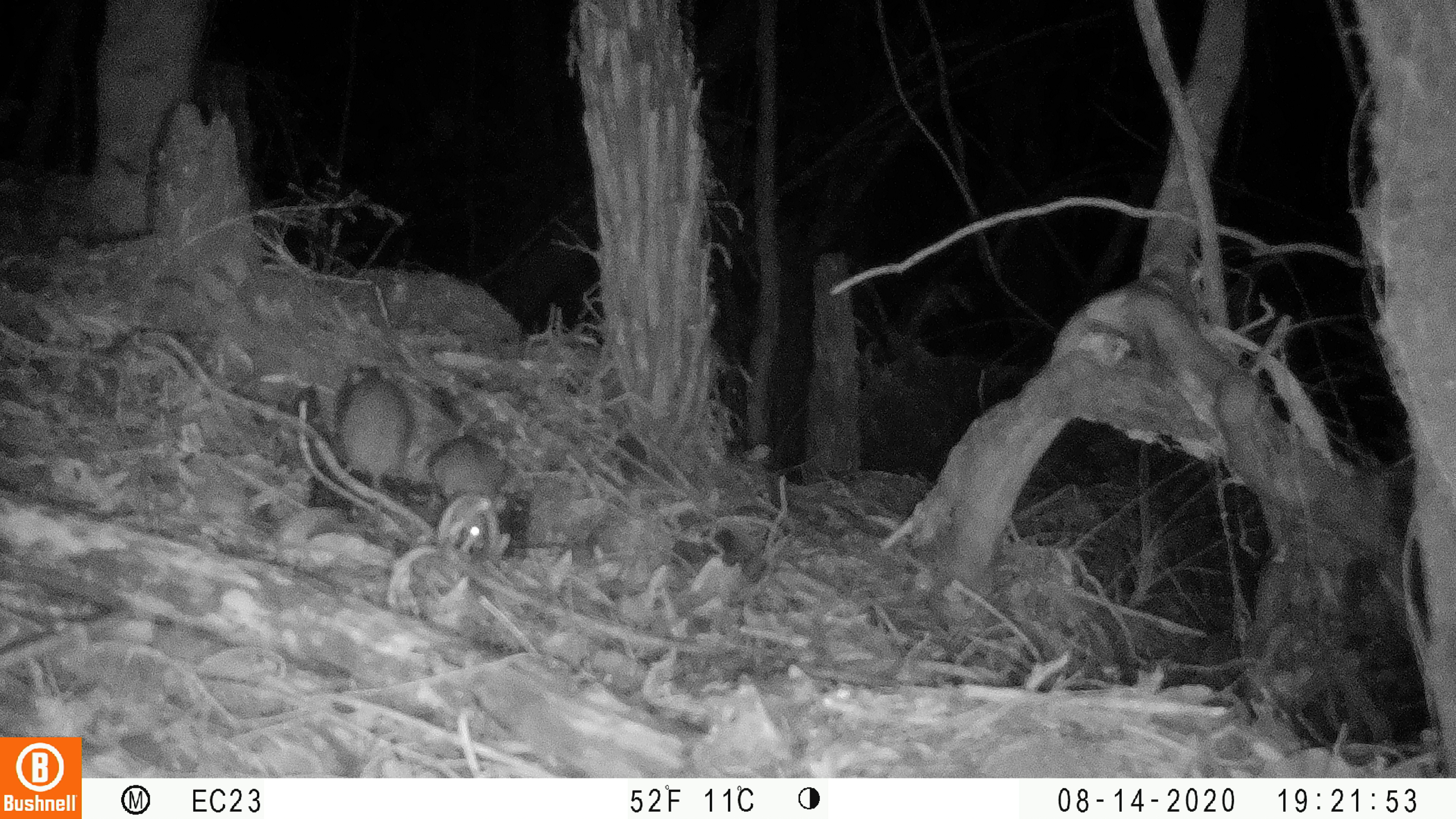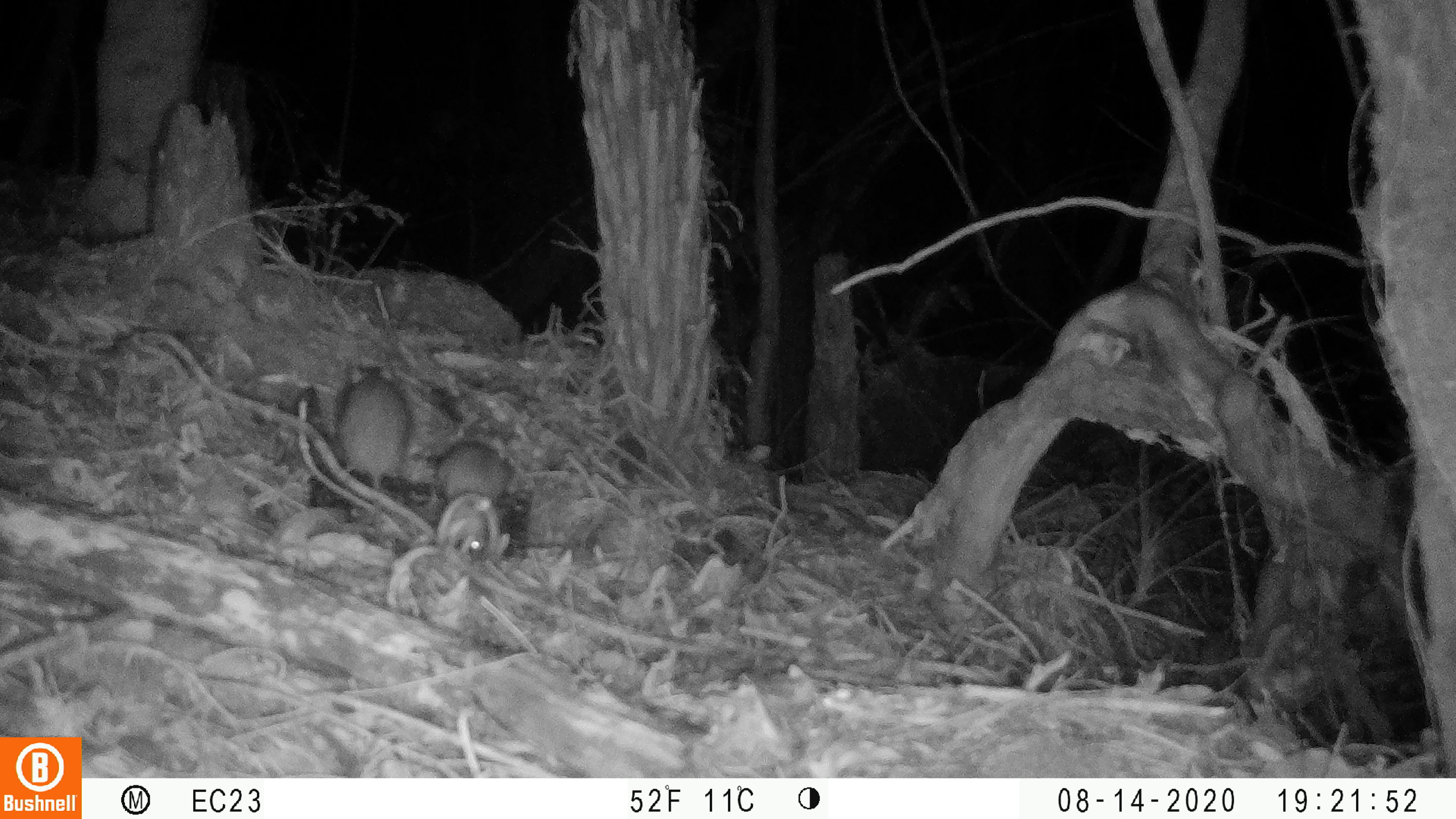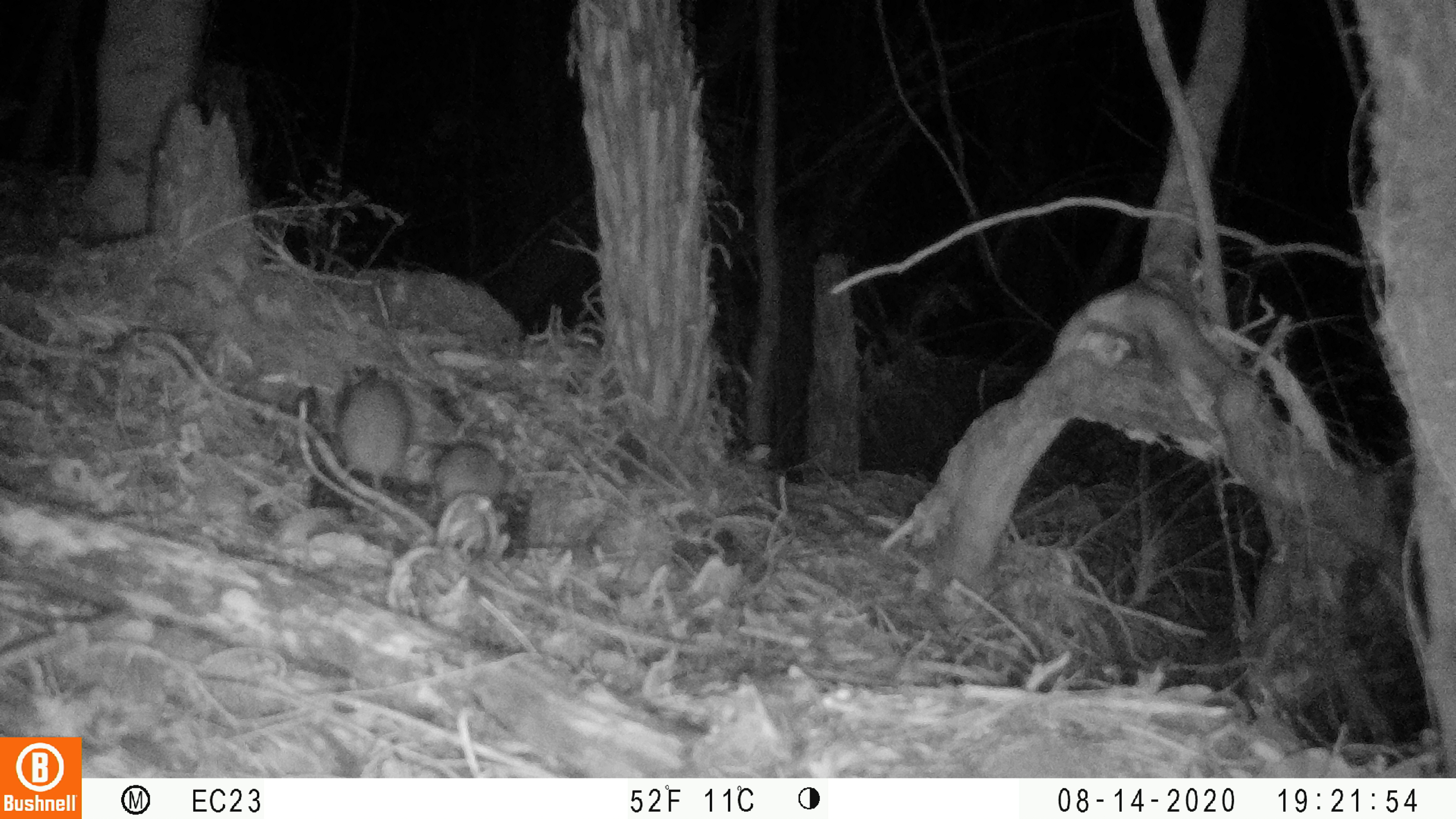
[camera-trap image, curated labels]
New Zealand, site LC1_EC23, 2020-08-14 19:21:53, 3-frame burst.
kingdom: Animalia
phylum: Chordata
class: Mammalia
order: Rodentia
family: Muridae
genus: Rattus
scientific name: Rattus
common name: rat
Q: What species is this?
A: Rat (Rattus).